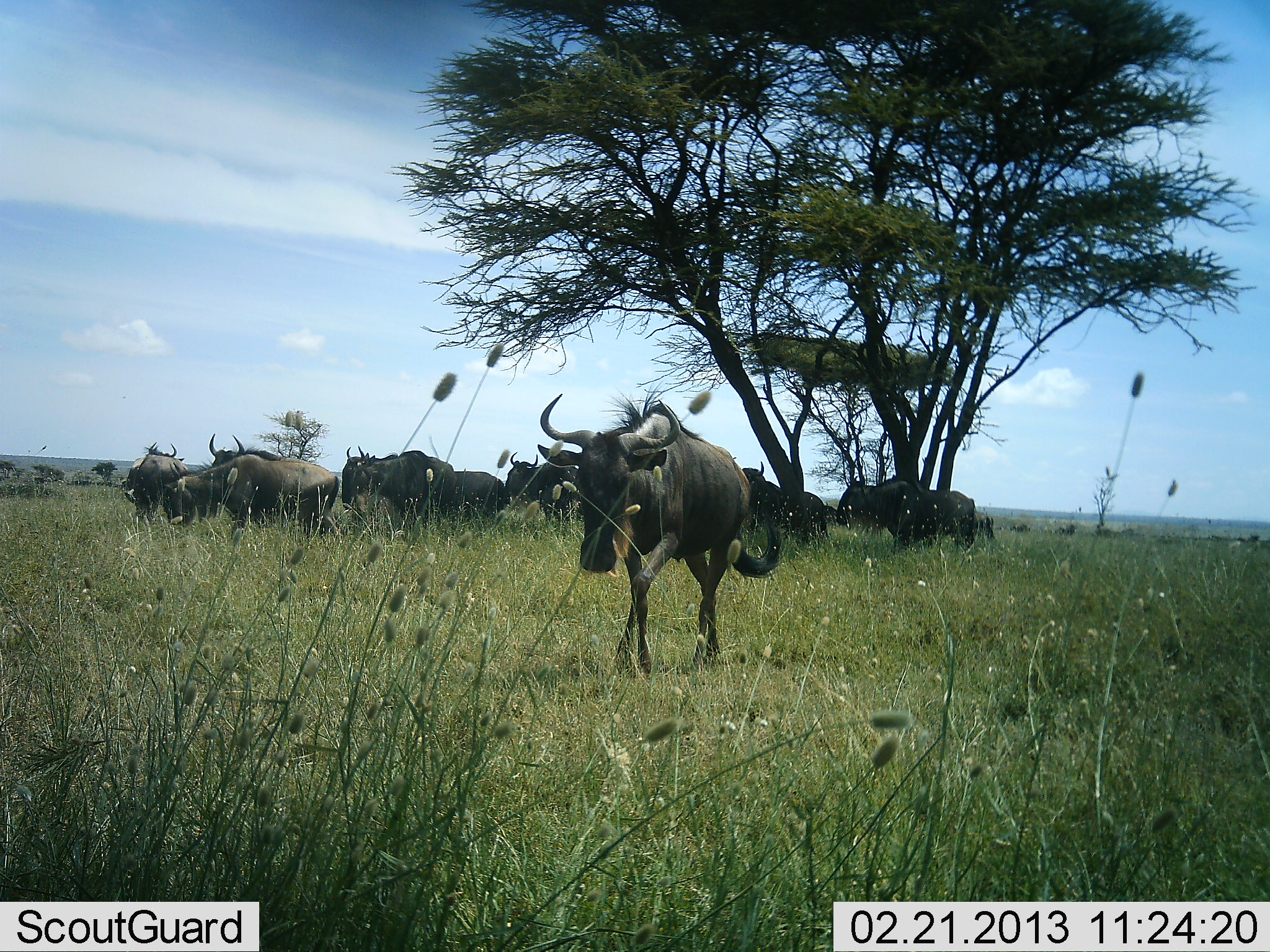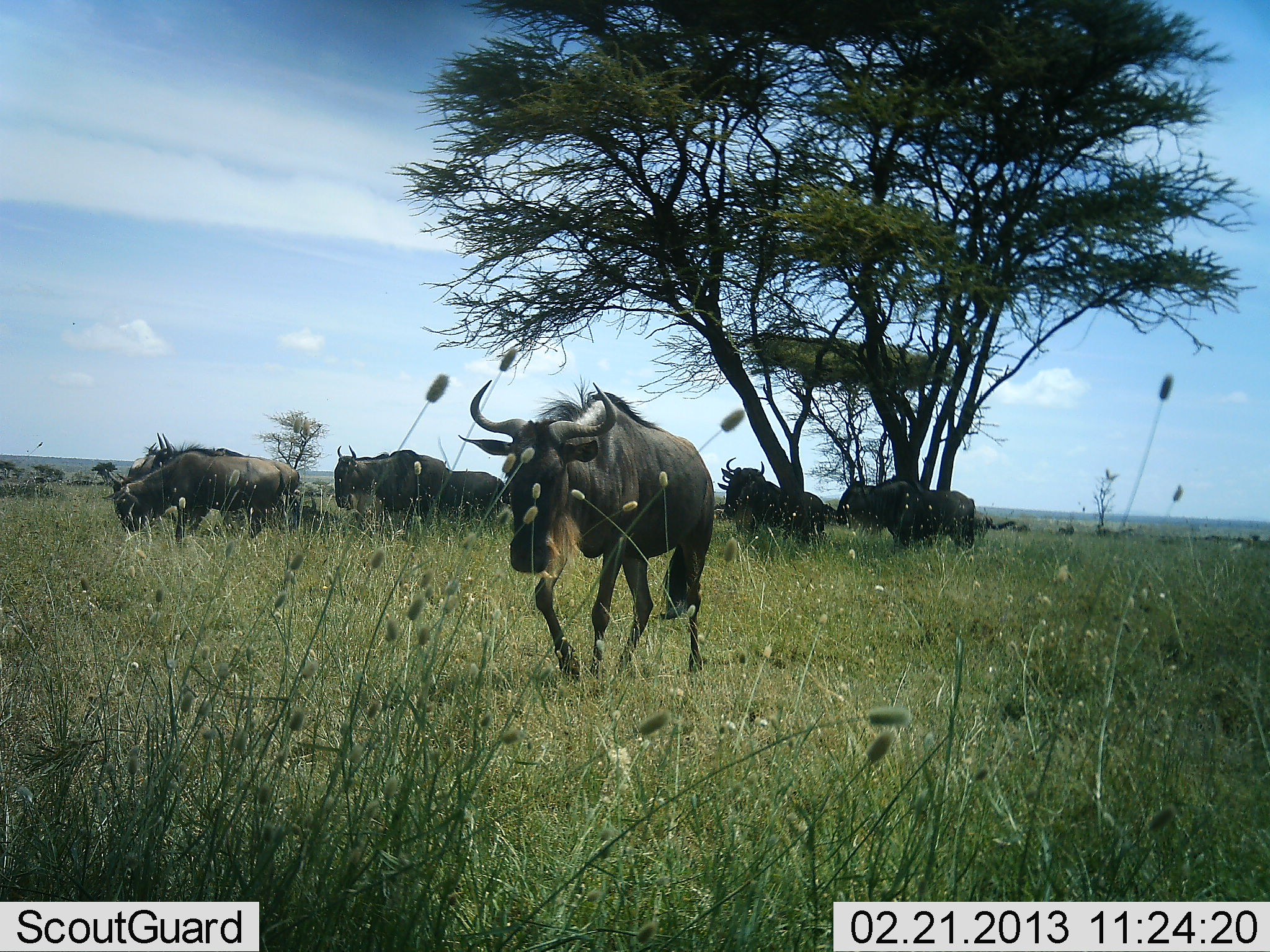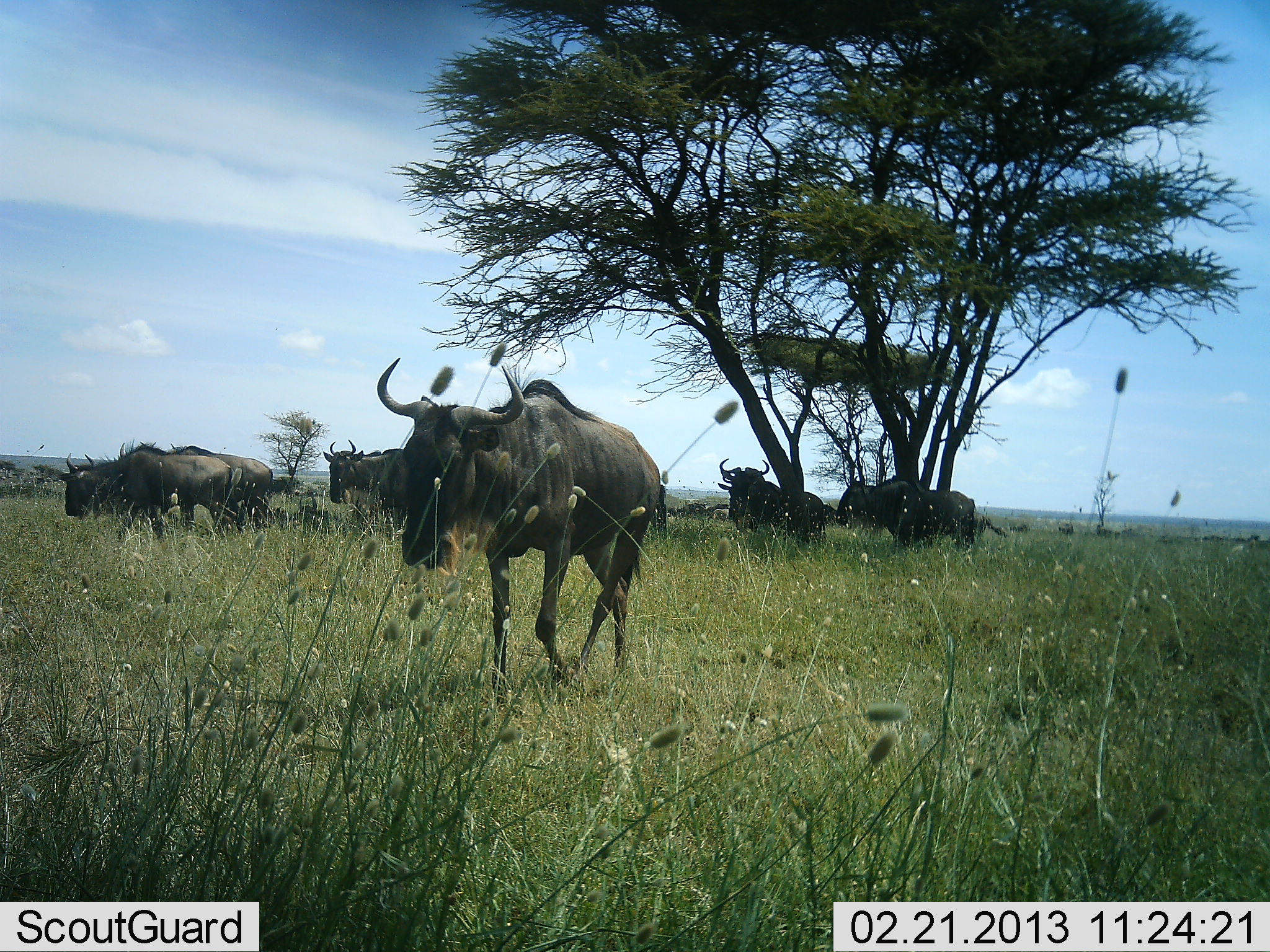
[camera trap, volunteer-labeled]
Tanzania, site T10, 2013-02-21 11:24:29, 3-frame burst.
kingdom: Animalia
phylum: Chordata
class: Mammalia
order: Artiodactyla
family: Bovidae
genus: Connochaetes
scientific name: Connochaetes taurinus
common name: blue wildebeest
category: wildebeest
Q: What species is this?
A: Wildebeest (blue wildebeest) (Connochaetes taurinus).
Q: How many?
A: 10.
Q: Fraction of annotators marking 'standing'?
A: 67%.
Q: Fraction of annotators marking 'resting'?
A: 11%.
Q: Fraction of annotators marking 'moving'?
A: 94%.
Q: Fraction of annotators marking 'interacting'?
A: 6%.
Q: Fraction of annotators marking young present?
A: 0%.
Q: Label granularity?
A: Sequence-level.